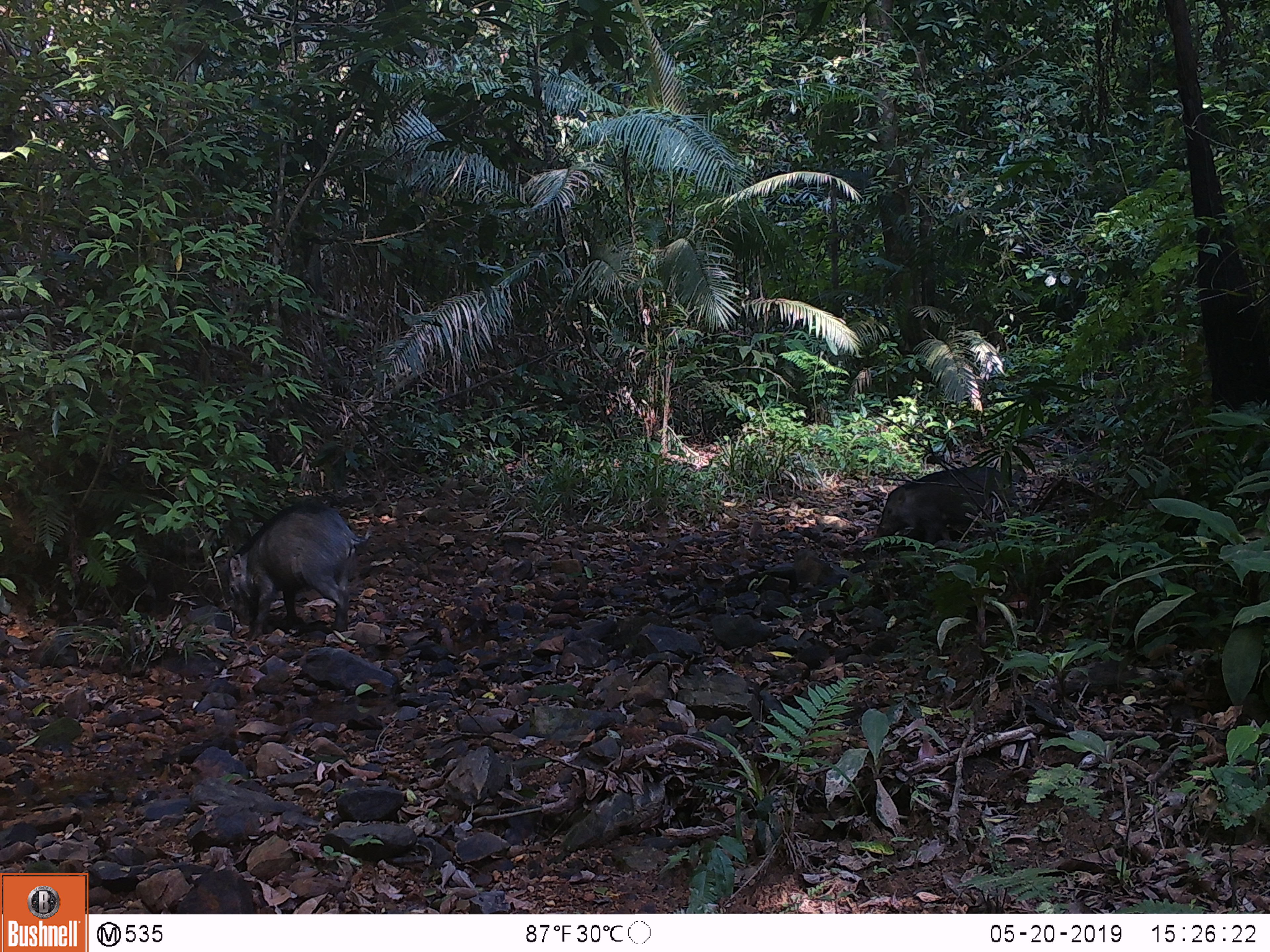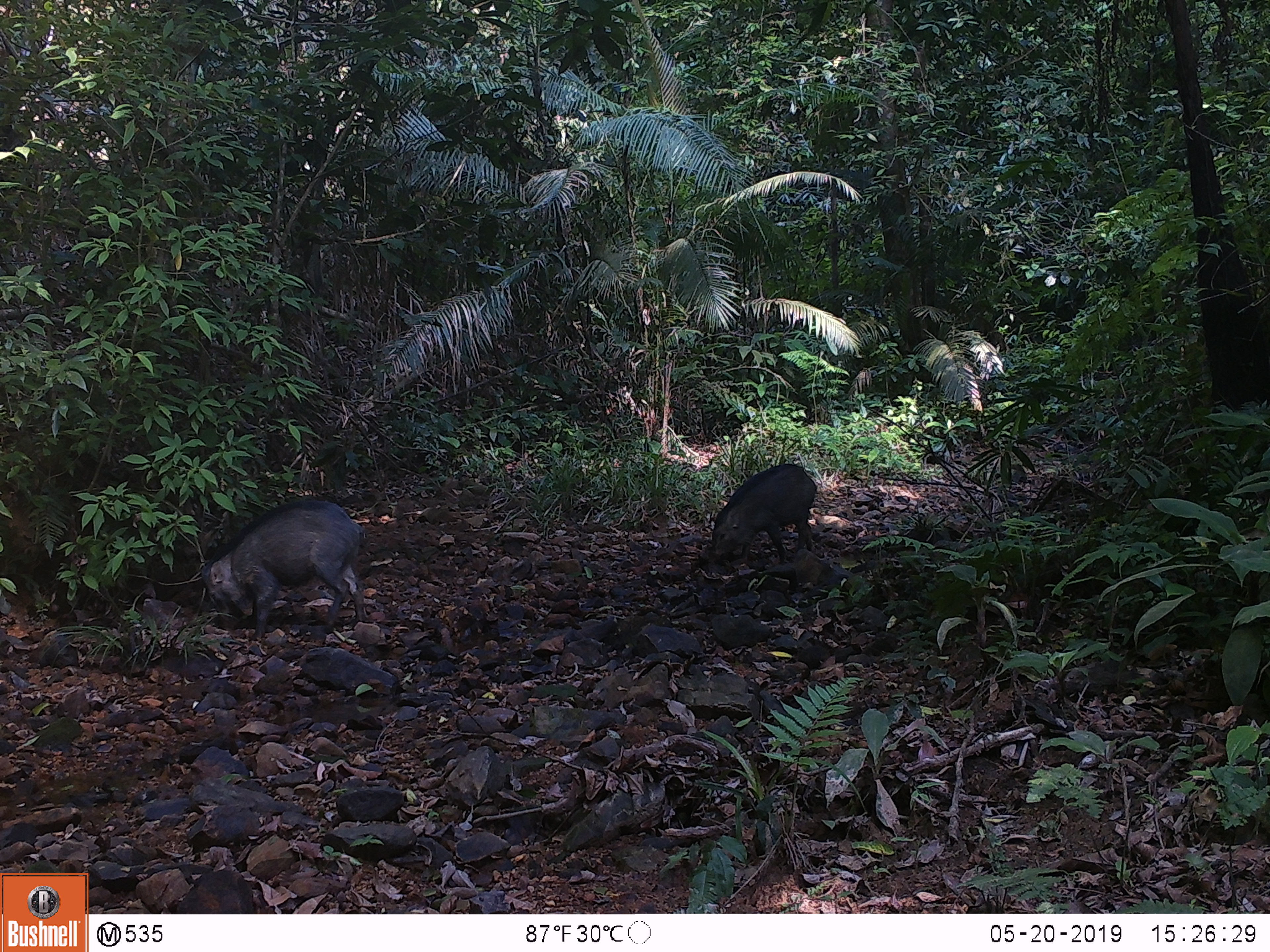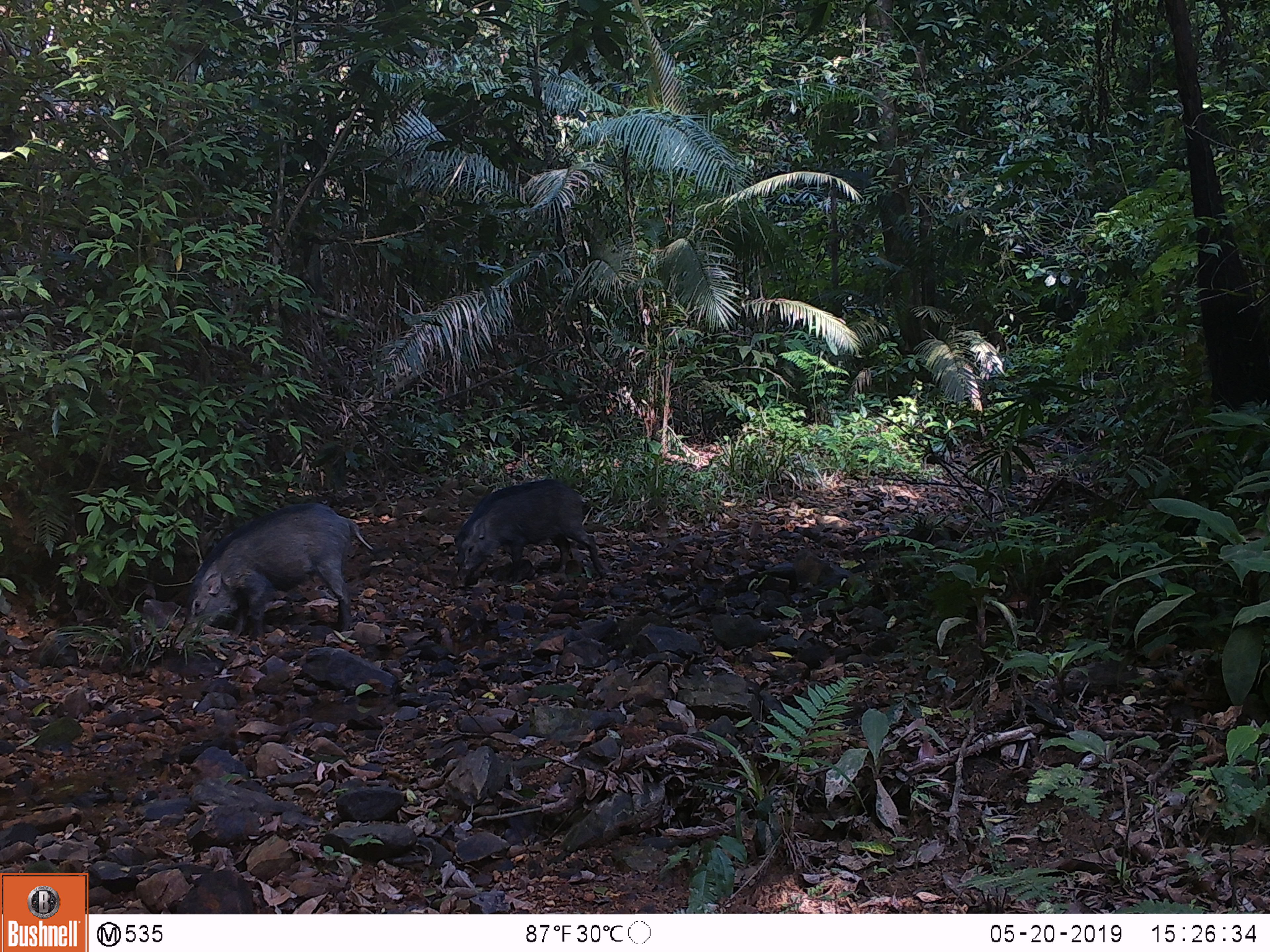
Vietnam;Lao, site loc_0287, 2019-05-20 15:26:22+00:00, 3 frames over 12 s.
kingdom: Animalia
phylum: Chordata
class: Mammalia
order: Artiodactyla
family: Suidae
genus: Sus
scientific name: Sus scrofa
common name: eurasian wild pig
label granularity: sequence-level